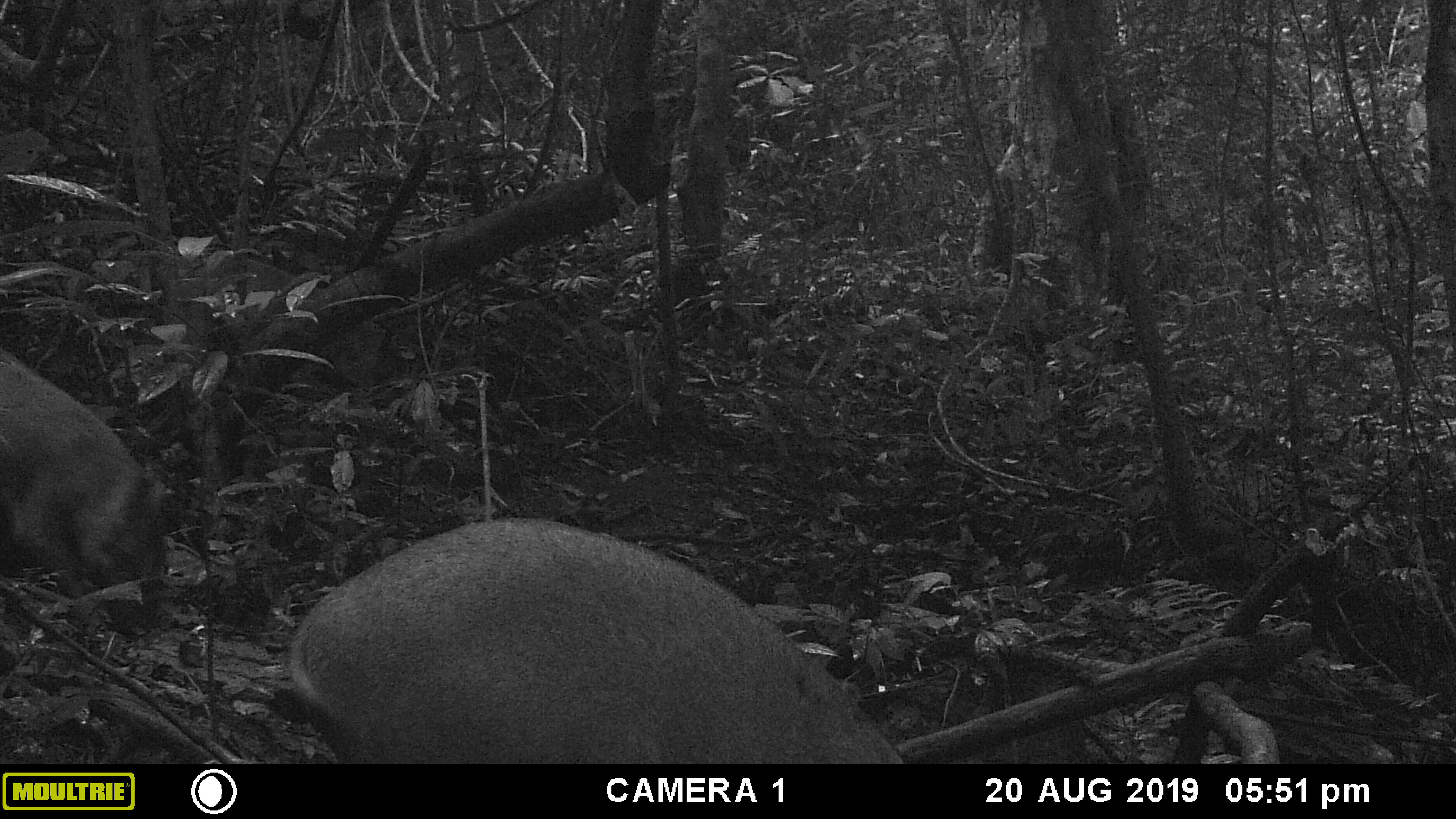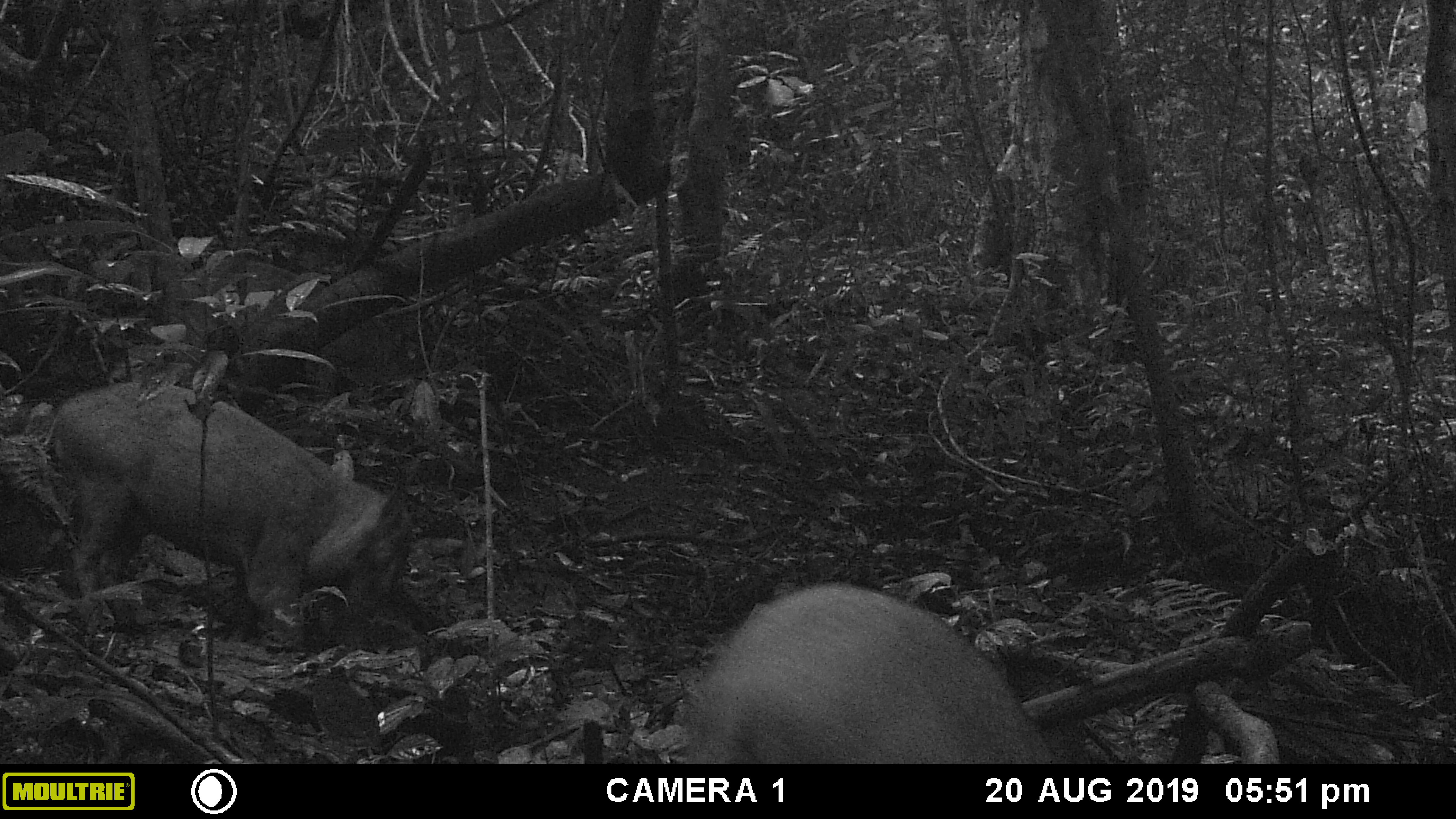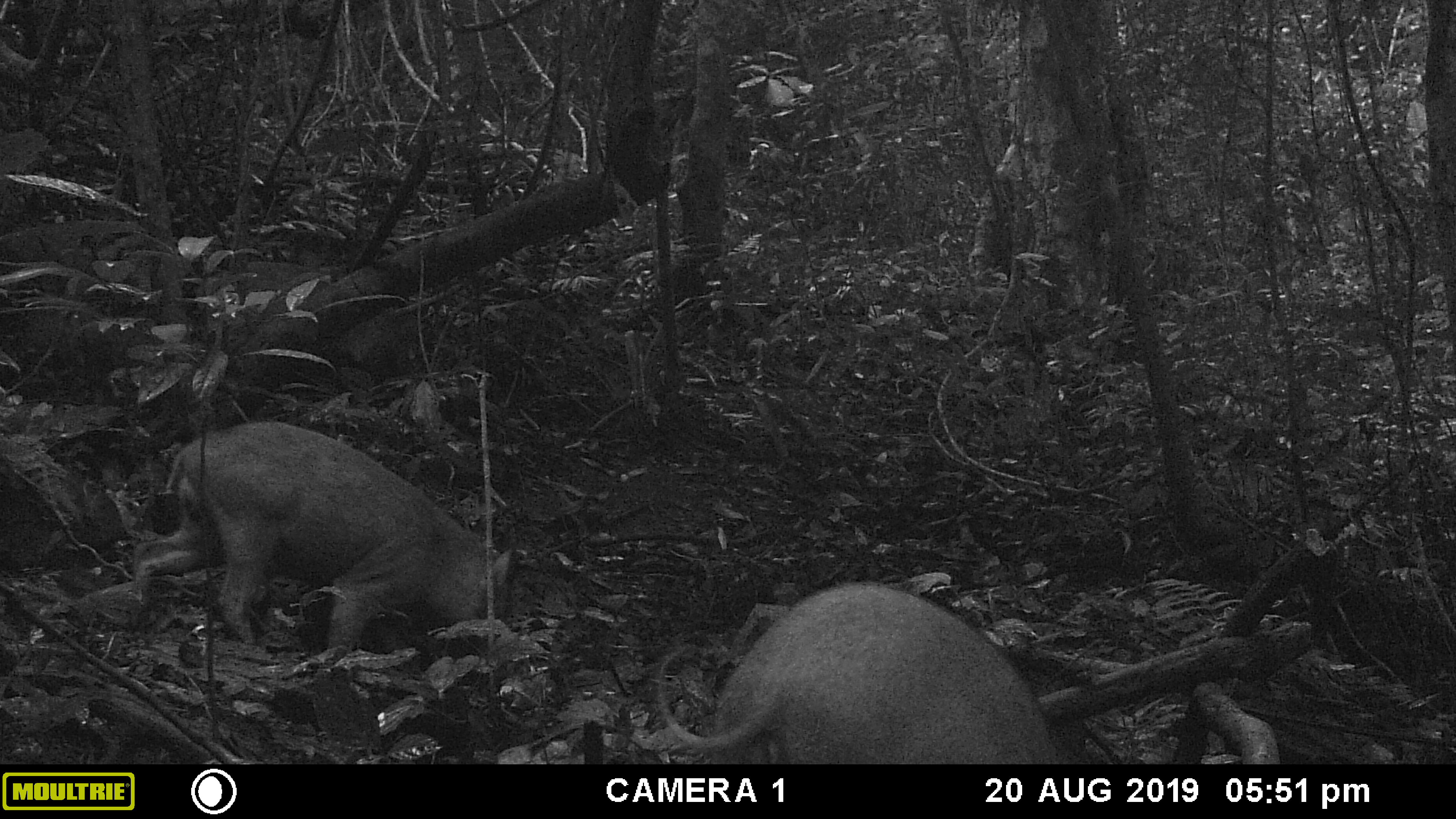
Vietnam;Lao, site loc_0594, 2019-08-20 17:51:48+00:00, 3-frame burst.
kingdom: Animalia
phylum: Chordata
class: Mammalia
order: Artiodactyla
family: Suidae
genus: Sus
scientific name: Sus scrofa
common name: eurasian wild pig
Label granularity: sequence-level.